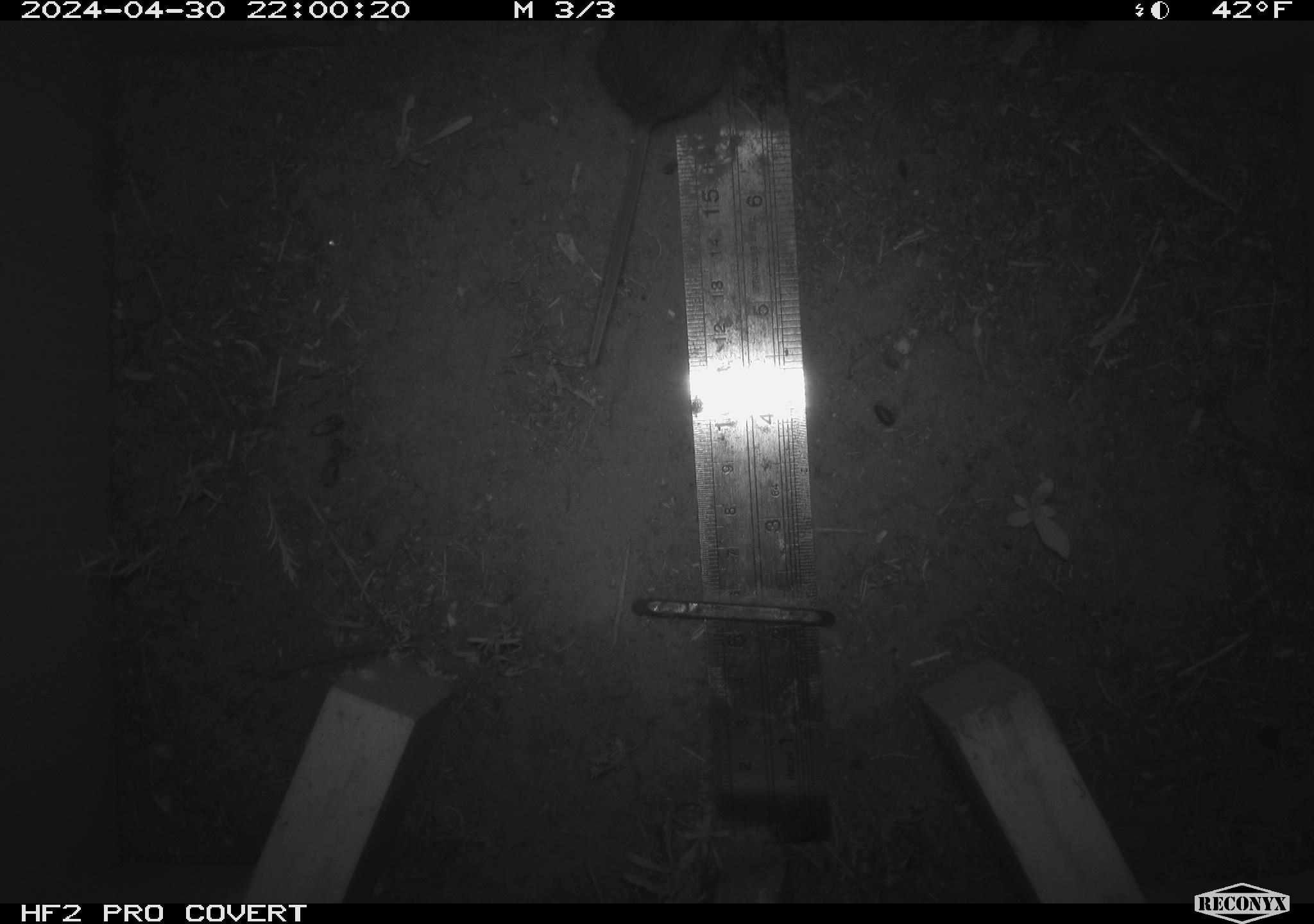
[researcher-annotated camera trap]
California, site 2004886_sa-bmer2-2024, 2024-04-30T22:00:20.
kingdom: Animalia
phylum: Chordata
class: Mammalia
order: Rodentia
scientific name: Rodentia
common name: mouse species